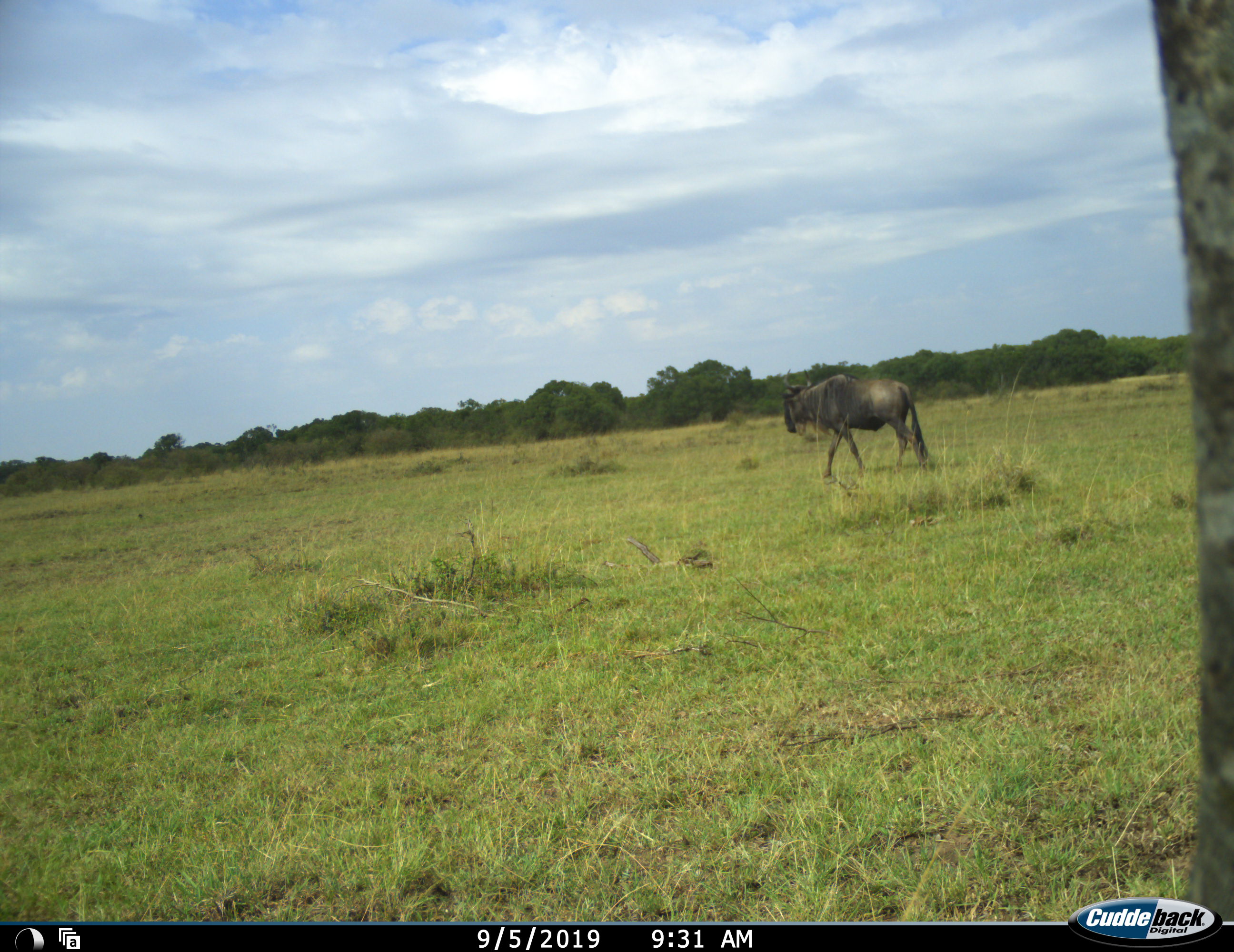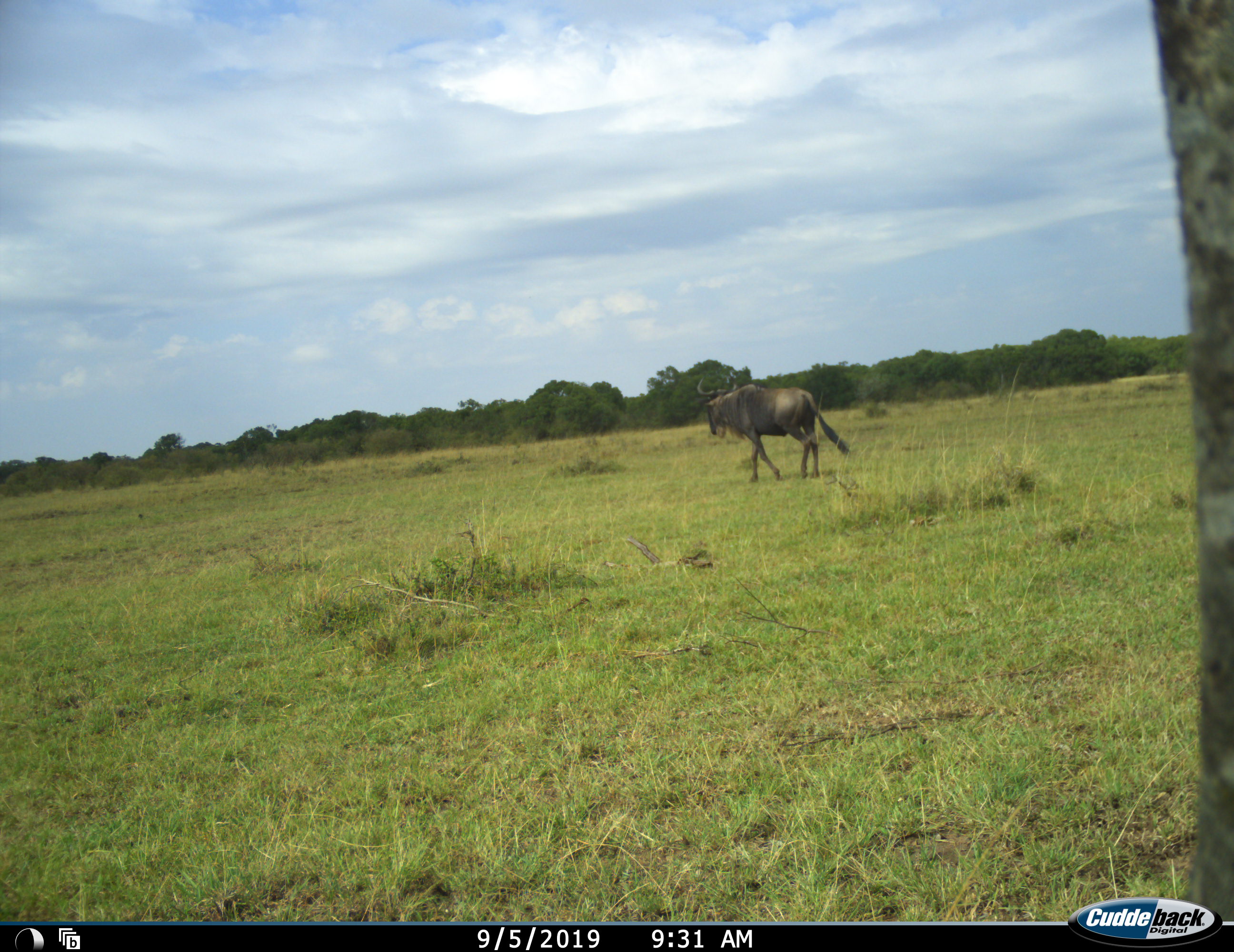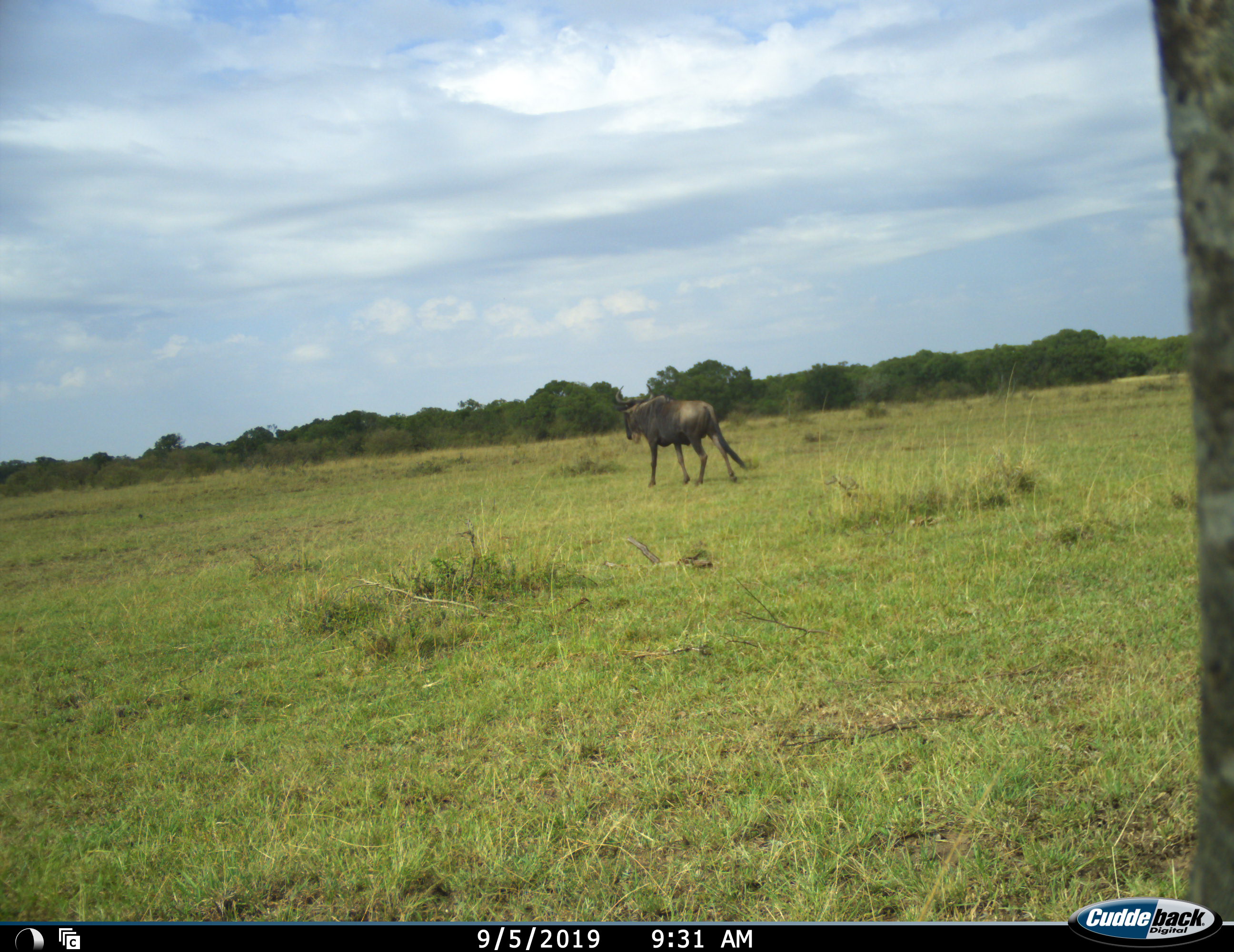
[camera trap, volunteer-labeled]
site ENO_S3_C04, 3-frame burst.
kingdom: Animalia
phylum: Chordata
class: Mammalia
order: Artiodactyla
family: Bovidae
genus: Connochaetes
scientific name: Connochaetes taurinus taurinus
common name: blue wildebeest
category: wildebeestblue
Wildebeestblue (blue wildebeest) (Connochaetes taurinus taurinus), count 1. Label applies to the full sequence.